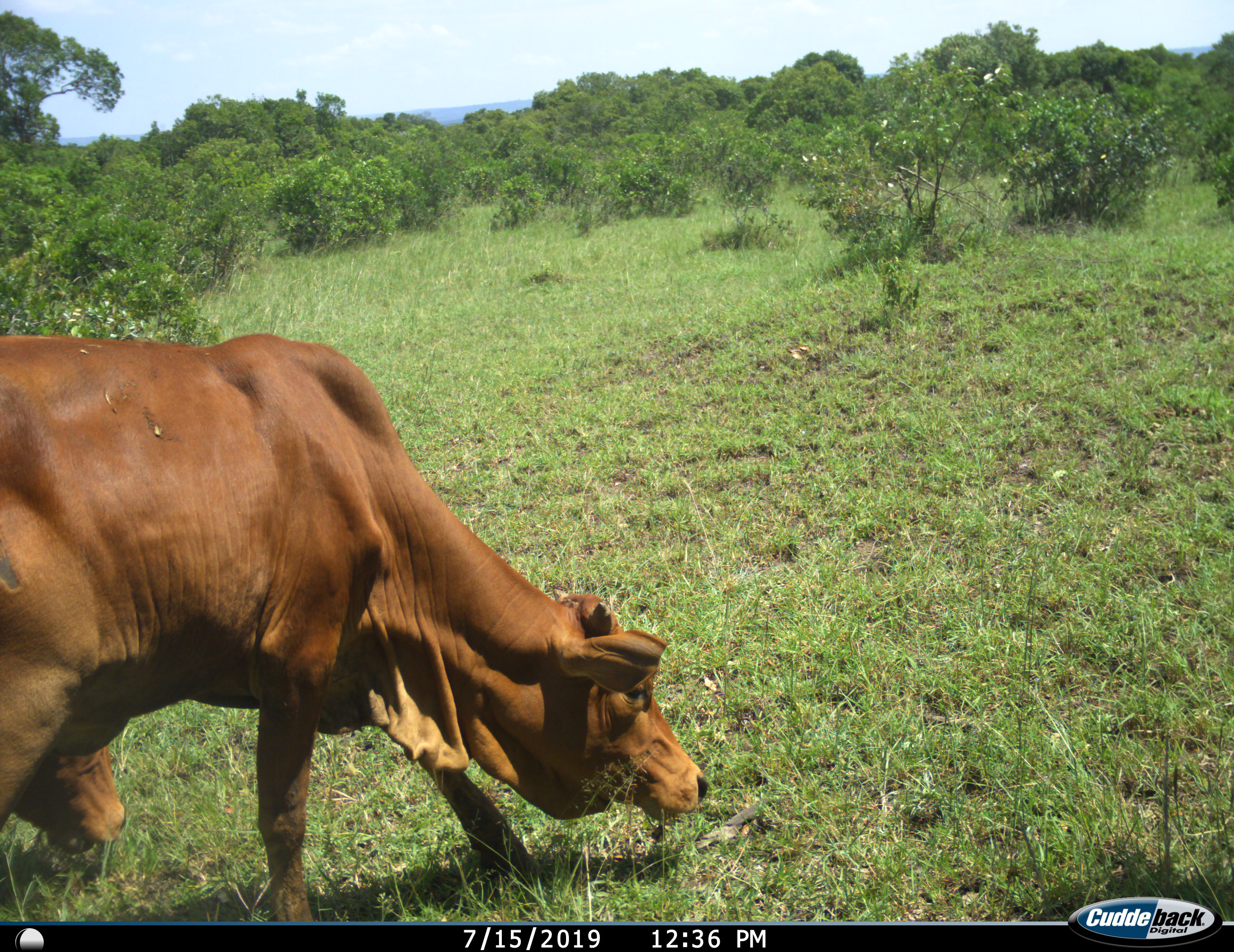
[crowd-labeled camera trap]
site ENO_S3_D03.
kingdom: Animalia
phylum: Chordata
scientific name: Vertebrata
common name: domestic animal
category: domesticanimal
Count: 1.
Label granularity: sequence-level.